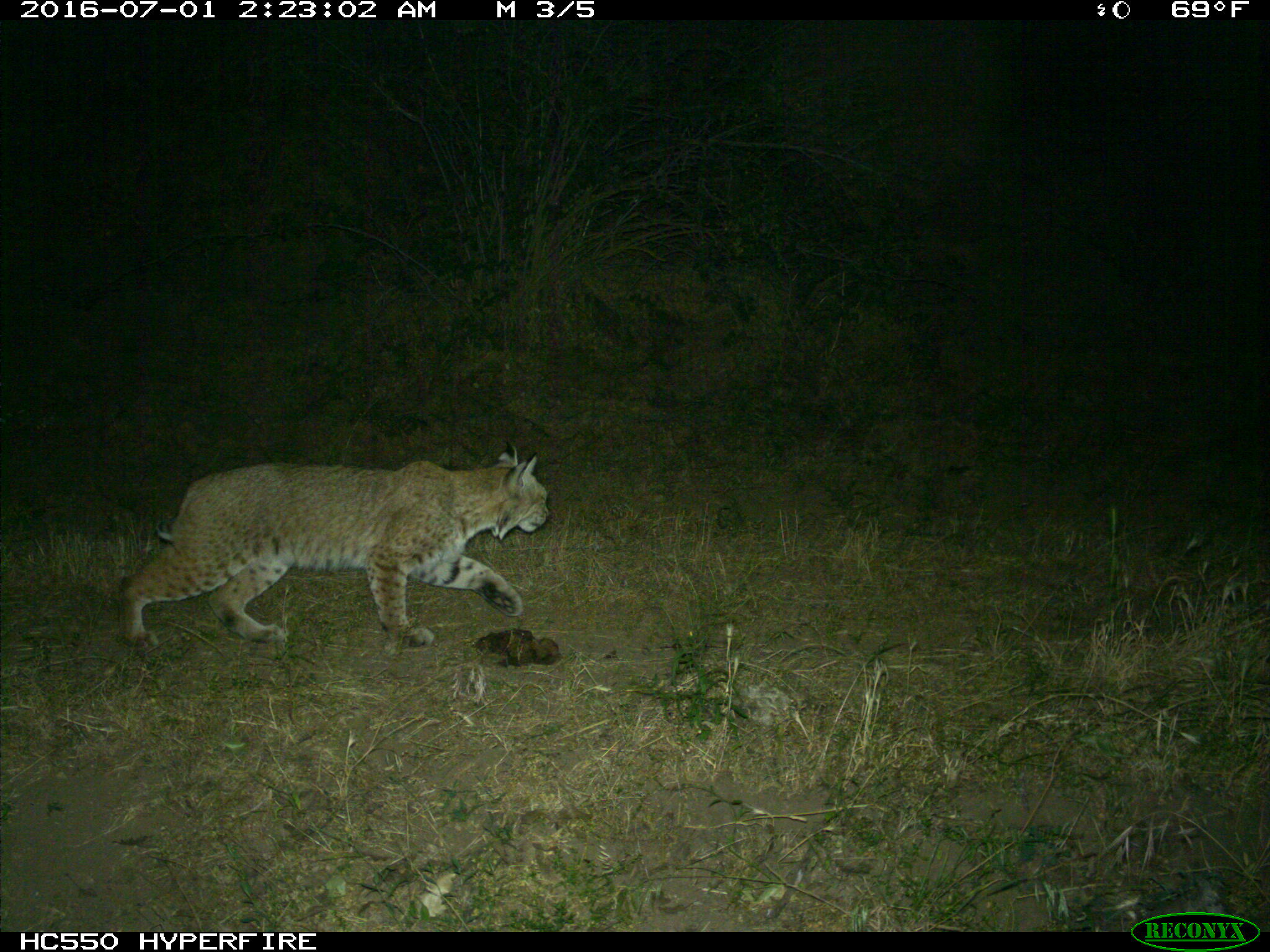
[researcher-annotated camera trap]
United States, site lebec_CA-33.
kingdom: Animalia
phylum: Chordata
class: Mammalia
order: Carnivora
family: Felidae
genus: Lynx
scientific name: Lynx rufus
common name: bobcat